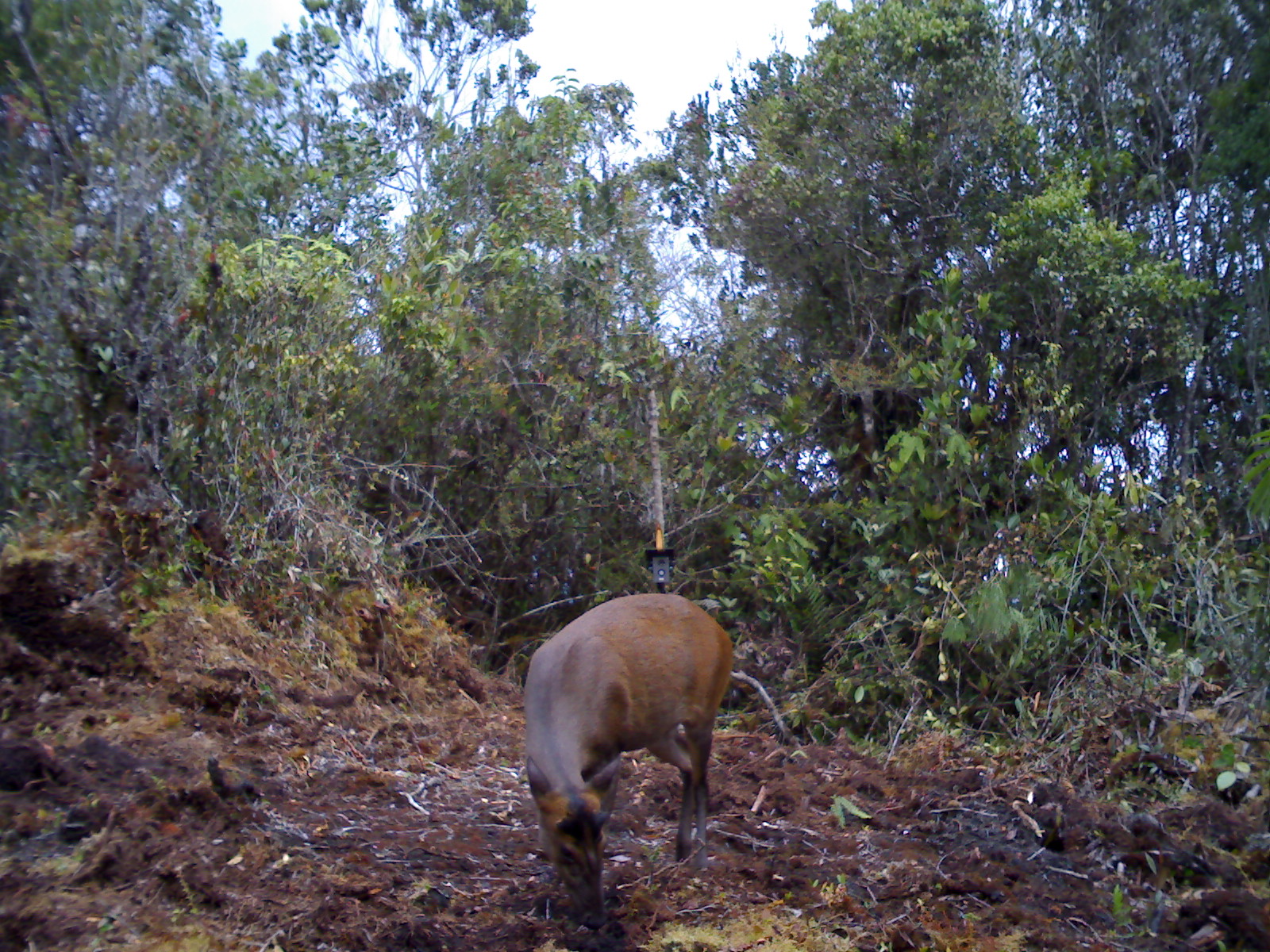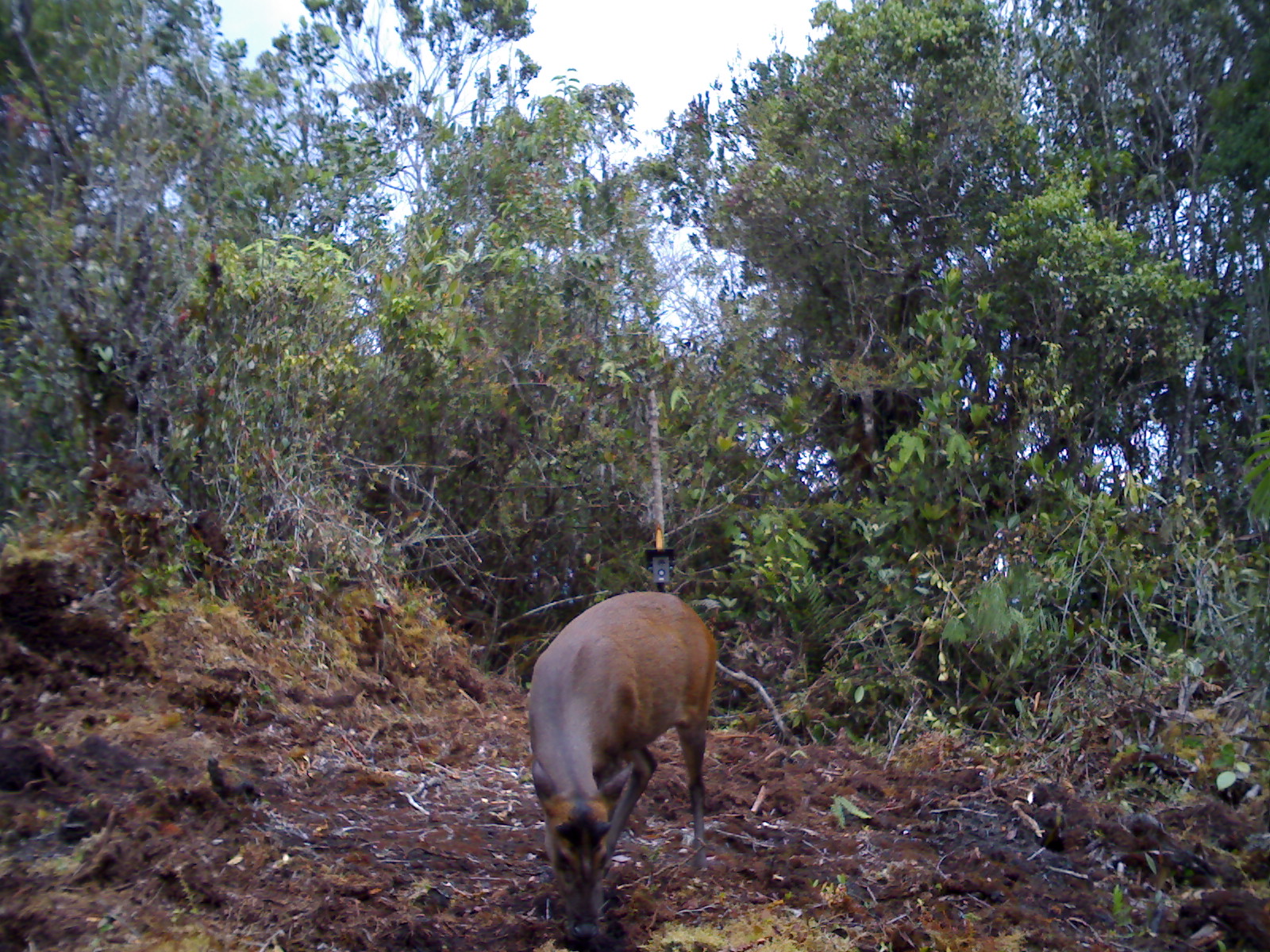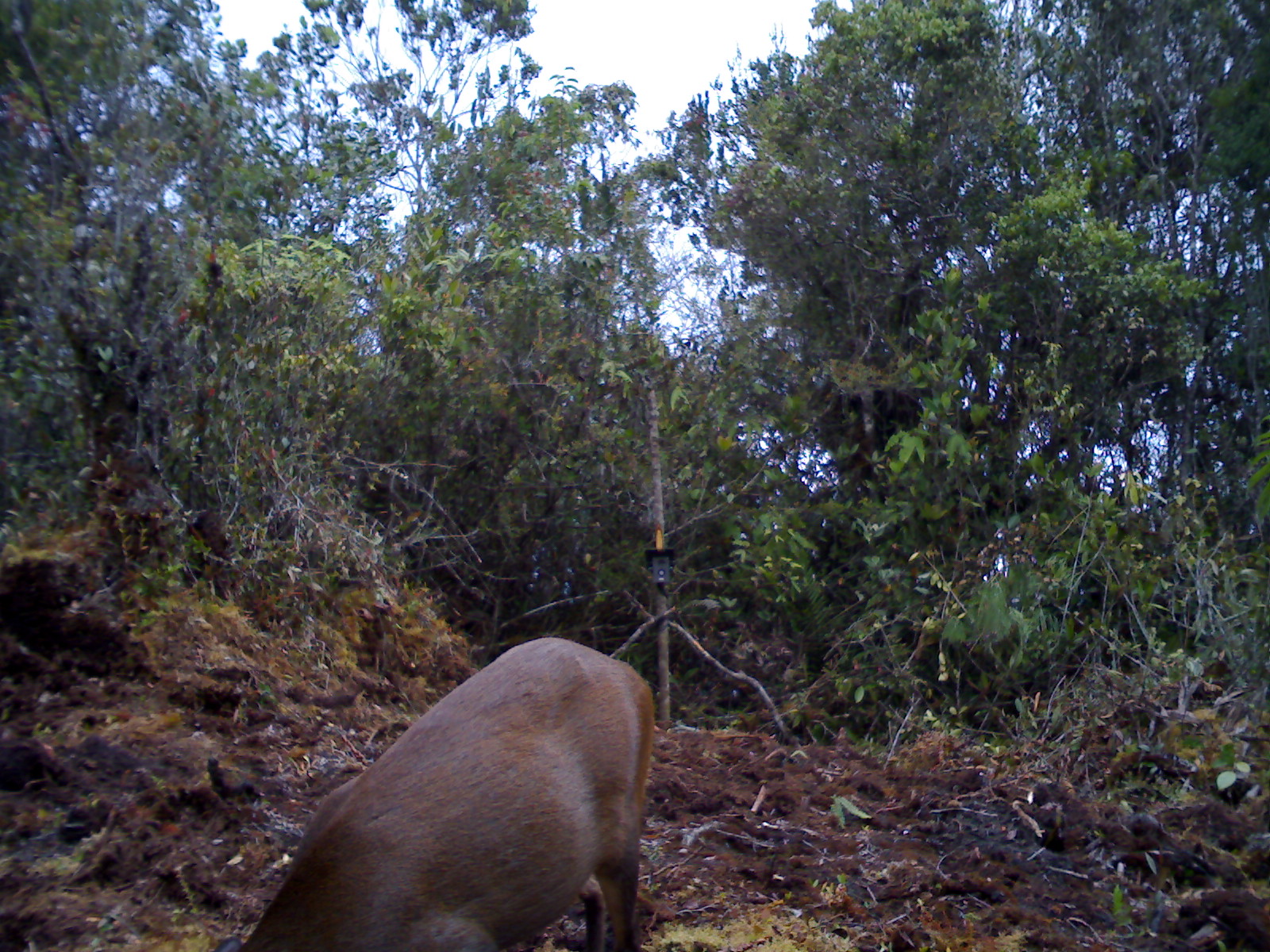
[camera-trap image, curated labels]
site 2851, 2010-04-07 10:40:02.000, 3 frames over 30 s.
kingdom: Animalia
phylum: Chordata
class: Mammalia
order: Artiodactyla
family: Cervidae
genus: Muntiacus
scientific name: Muntiacus muntjak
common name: southern red muntjac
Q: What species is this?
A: Muntiacus muntjak (southern red muntjac).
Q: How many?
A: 1.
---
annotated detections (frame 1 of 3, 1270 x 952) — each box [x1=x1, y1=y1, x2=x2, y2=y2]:
muntiacus muntjak: [x1=521, y1=590, x2=735, y2=930]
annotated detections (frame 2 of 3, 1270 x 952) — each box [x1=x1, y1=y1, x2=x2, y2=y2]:
muntiacus muntjak: [x1=524, y1=589, x2=719, y2=945]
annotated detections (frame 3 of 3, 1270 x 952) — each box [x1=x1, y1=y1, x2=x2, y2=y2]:
muntiacus muntjak: [x1=206, y1=635, x2=654, y2=952]